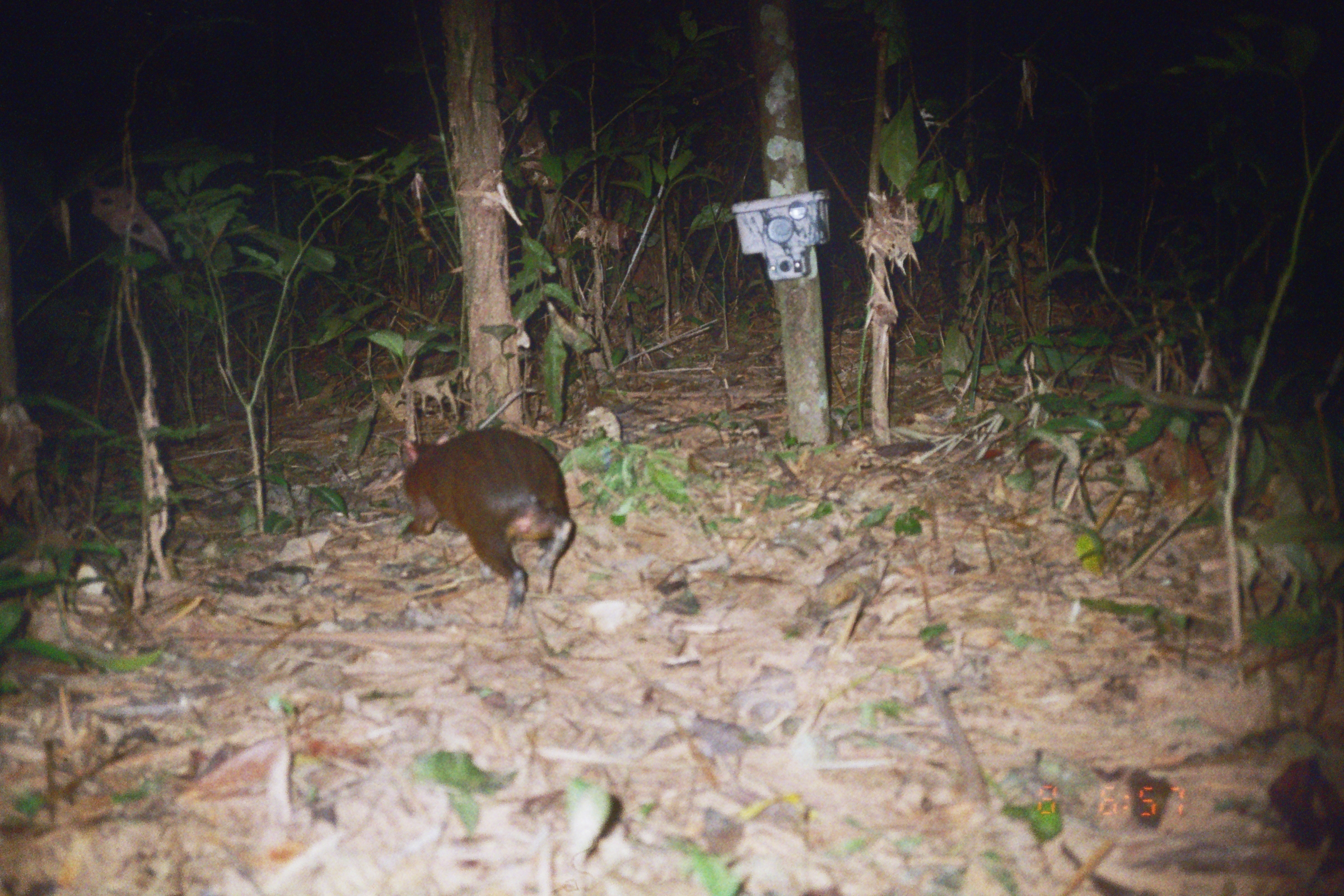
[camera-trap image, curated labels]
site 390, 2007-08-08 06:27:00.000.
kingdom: Animalia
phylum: Chordata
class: Mammalia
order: Rodentia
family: Dasyproctidae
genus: Dasyprocta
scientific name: Dasyprocta punctata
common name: central american agouti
Dasyprocta punctata (central american agouti).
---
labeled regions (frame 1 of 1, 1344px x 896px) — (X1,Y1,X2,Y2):
dasyprocta punctata: (396,429,575,632)